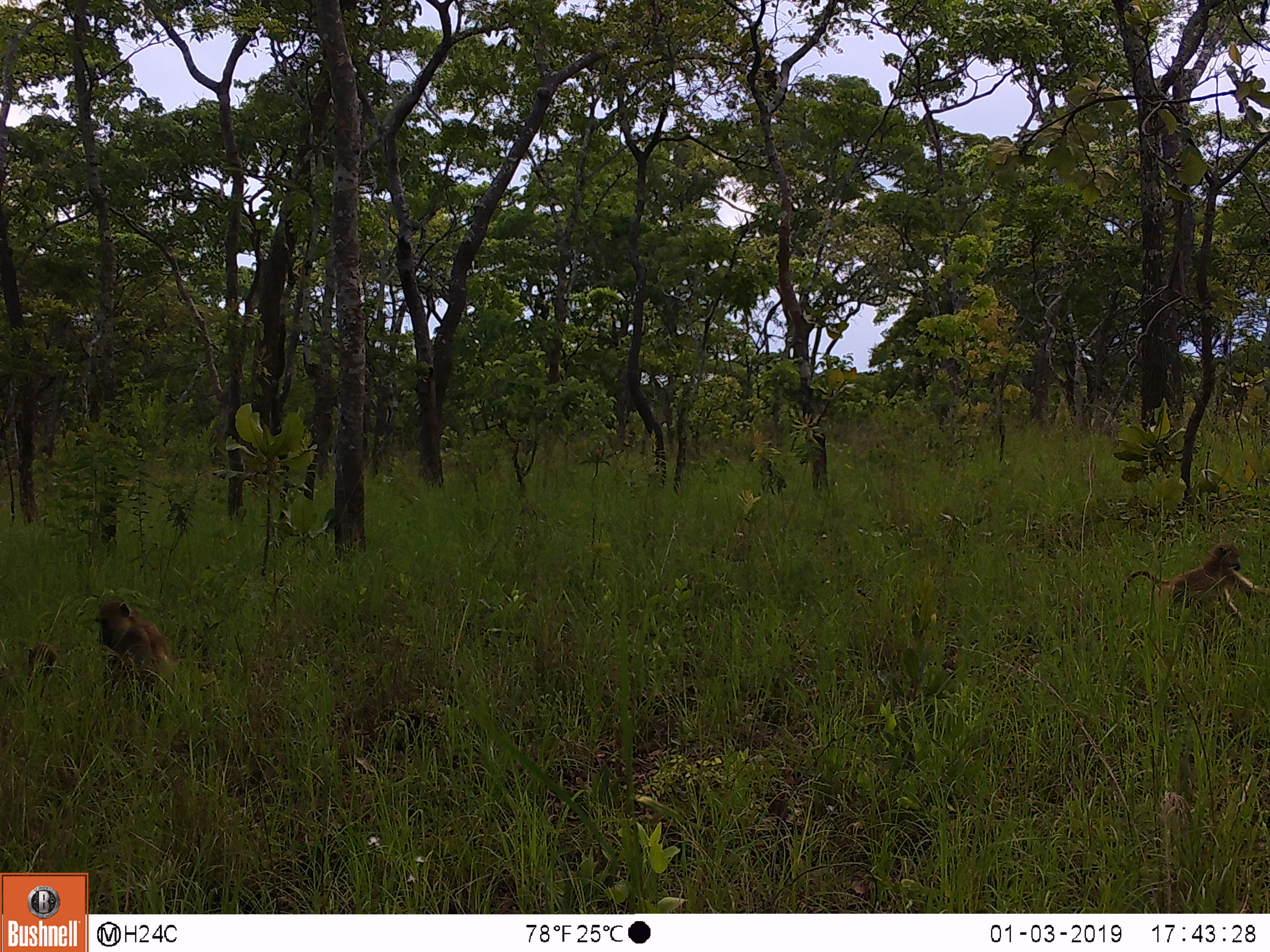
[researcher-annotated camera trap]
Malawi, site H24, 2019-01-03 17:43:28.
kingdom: Animalia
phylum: Chordata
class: Mammalia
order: Primates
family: Cercopithecidae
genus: Papio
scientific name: Papio cynocephalus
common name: yellow baboon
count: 3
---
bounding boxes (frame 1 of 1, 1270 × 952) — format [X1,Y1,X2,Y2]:
yellow baboon: [1121,547,1262,639]; [89,601,196,702]; [0,631,62,695]